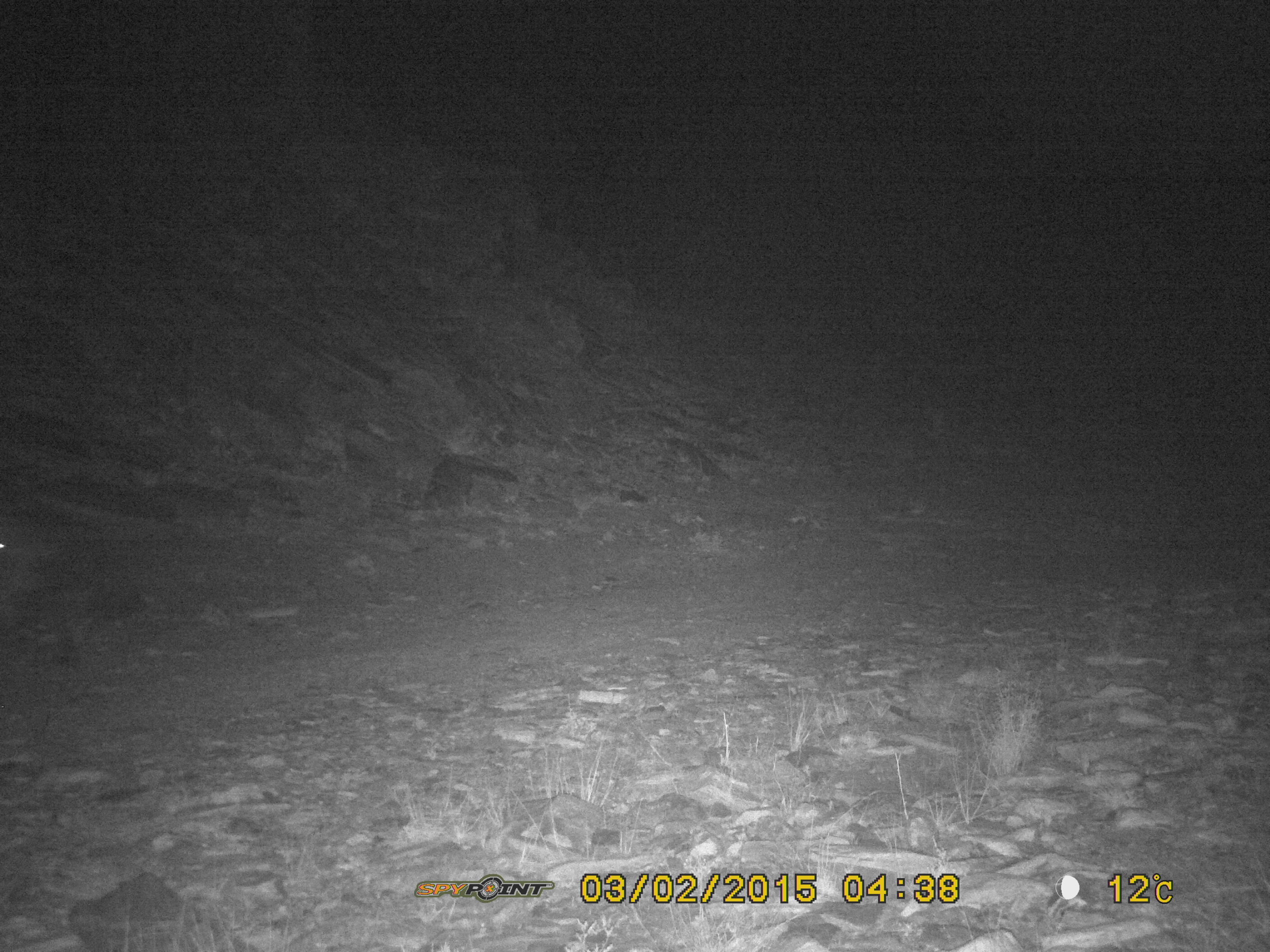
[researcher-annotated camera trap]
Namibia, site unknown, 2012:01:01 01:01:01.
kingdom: Animalia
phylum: Chordata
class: Mammalia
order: Carnivora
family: Hyaenidae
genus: Parahyaena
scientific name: Parahyaena brunnea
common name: brown hyena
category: hyaena brunnea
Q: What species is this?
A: Hyaena brunnea (brown hyena) (Parahyaena brunnea).